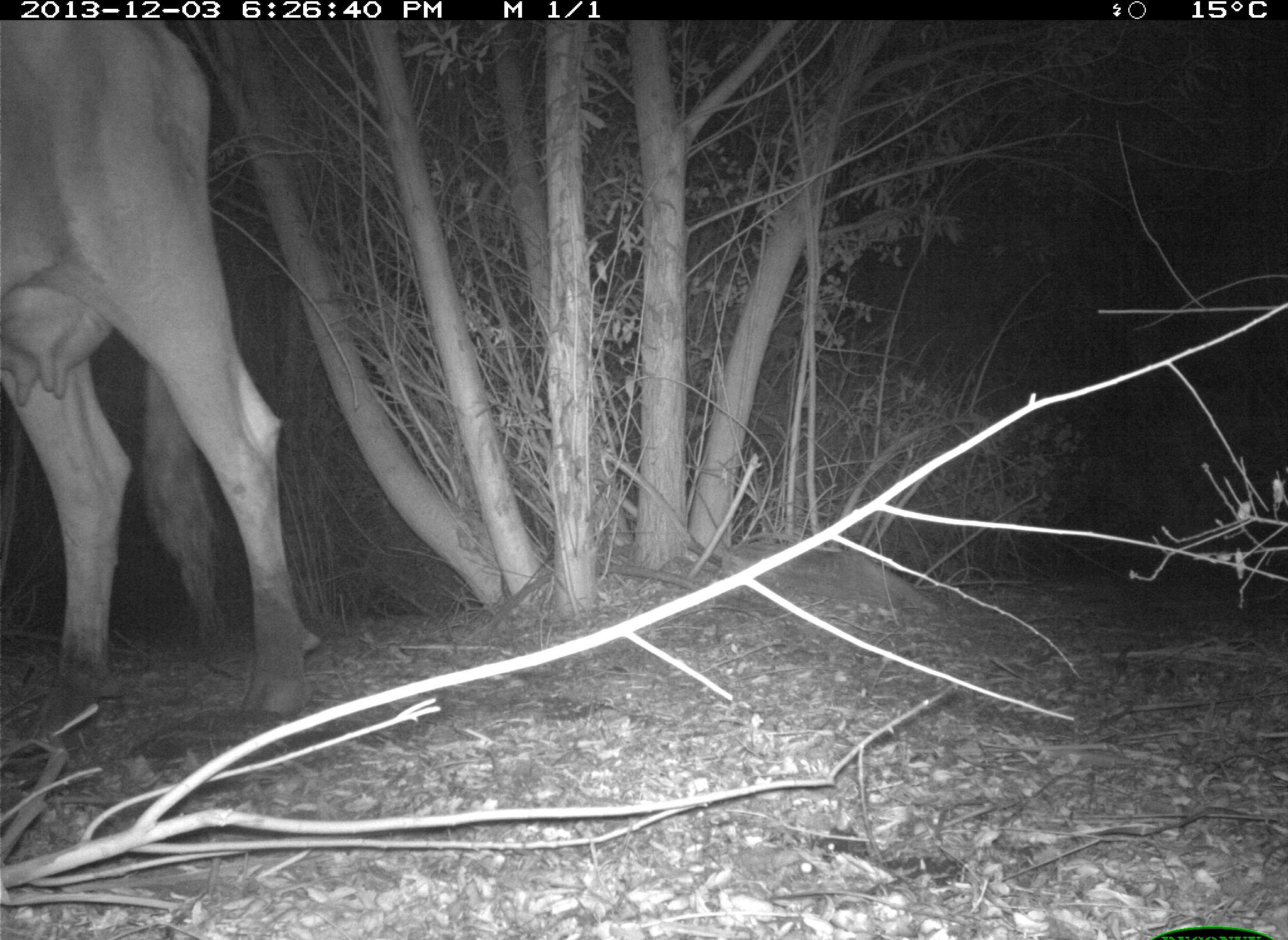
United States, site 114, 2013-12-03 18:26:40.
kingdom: Animalia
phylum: Chordata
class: Mammalia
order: Artiodactyla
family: Bovidae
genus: Bos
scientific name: Bos taurus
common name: cow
Cow (Bos taurus).